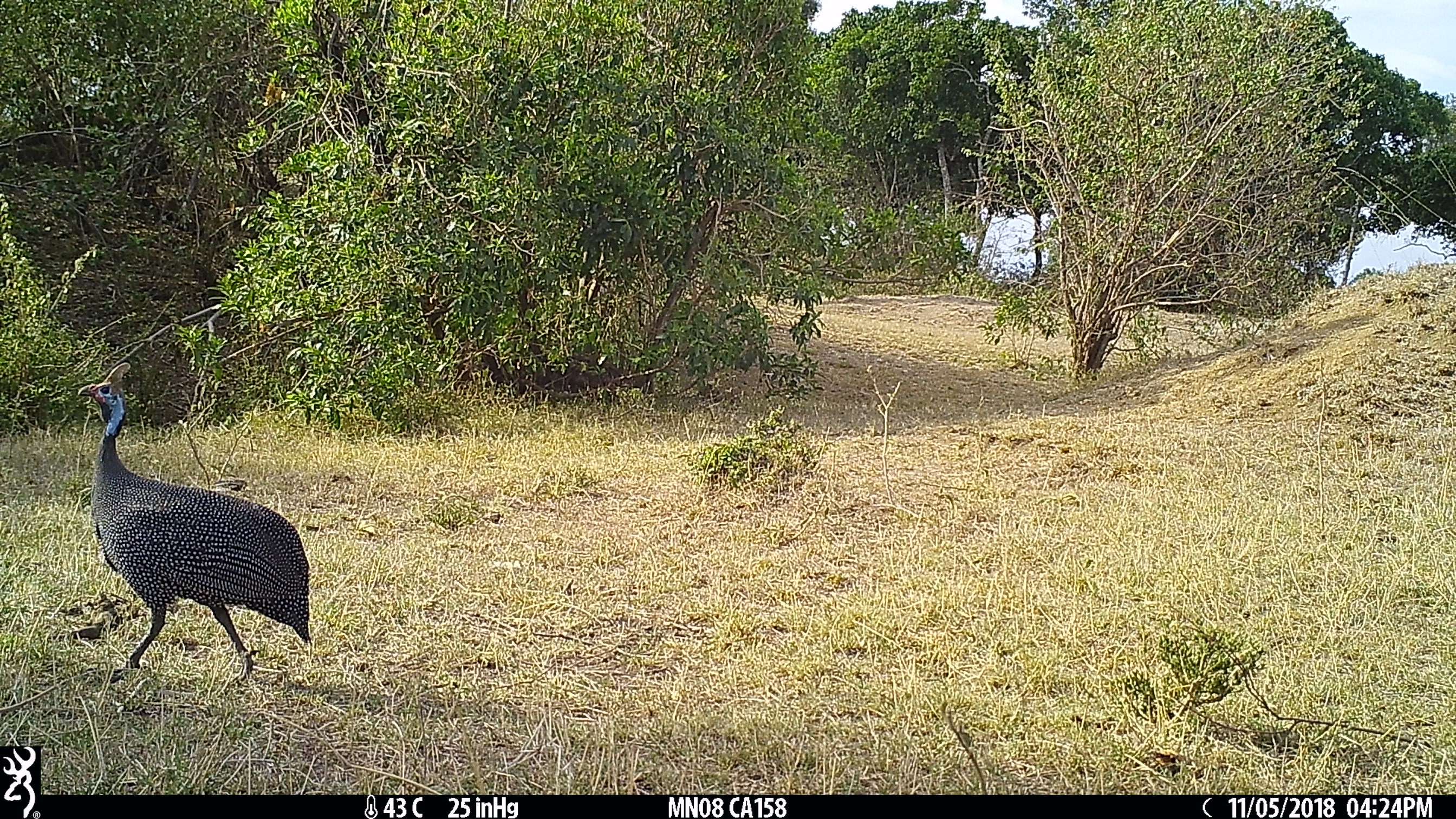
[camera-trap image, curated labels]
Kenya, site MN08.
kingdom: Animalia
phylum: Chordata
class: Aves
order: Galliformes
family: Numididae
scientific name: Numididae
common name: guineafowl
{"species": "guineafowl (Numididae)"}